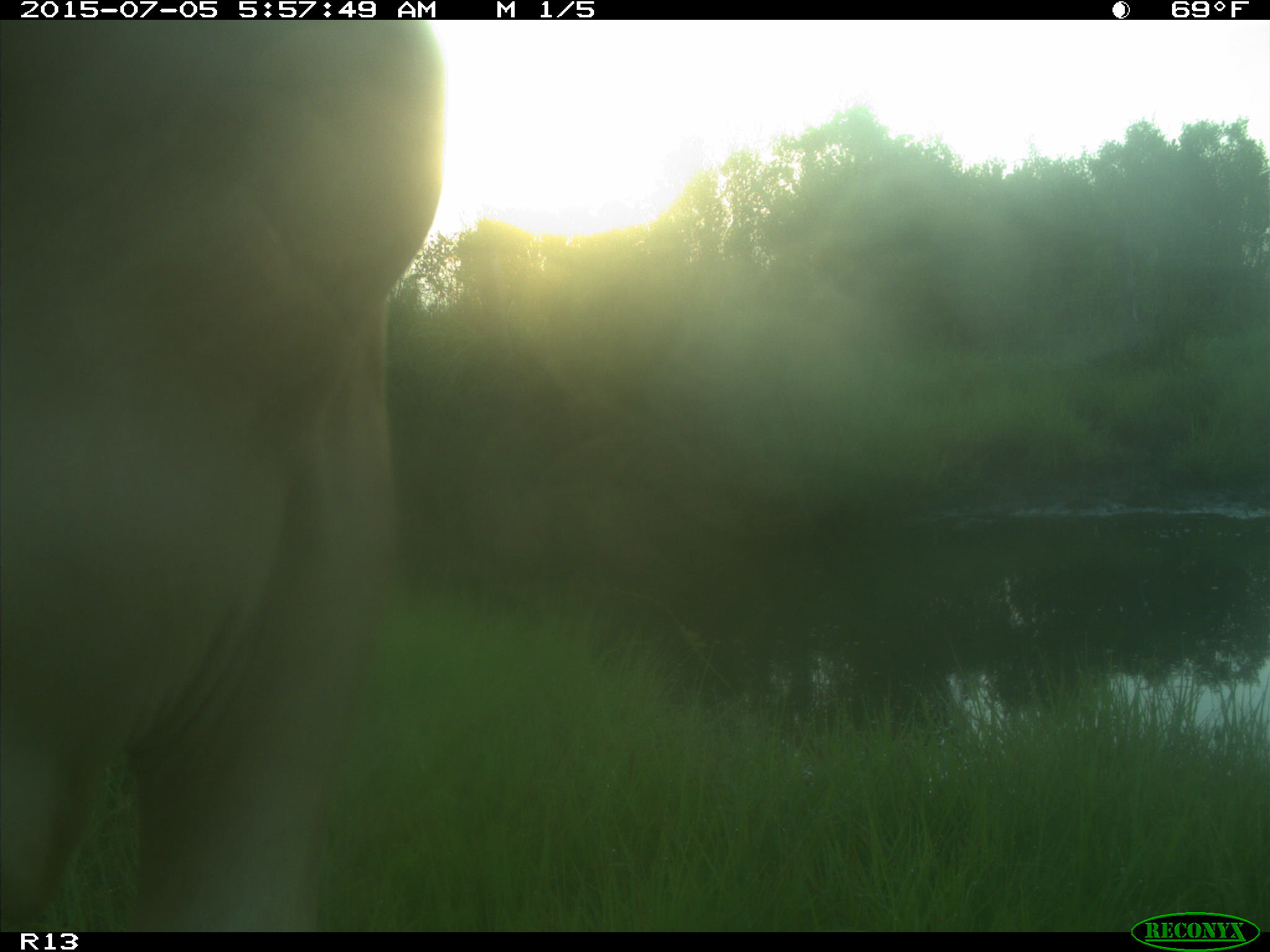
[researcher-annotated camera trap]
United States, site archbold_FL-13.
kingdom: Animalia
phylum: Chordata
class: Mammalia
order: Artiodactyla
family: Bovidae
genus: Bos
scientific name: Bos taurus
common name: domestic cow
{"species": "Bos taurus (domestic cow)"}